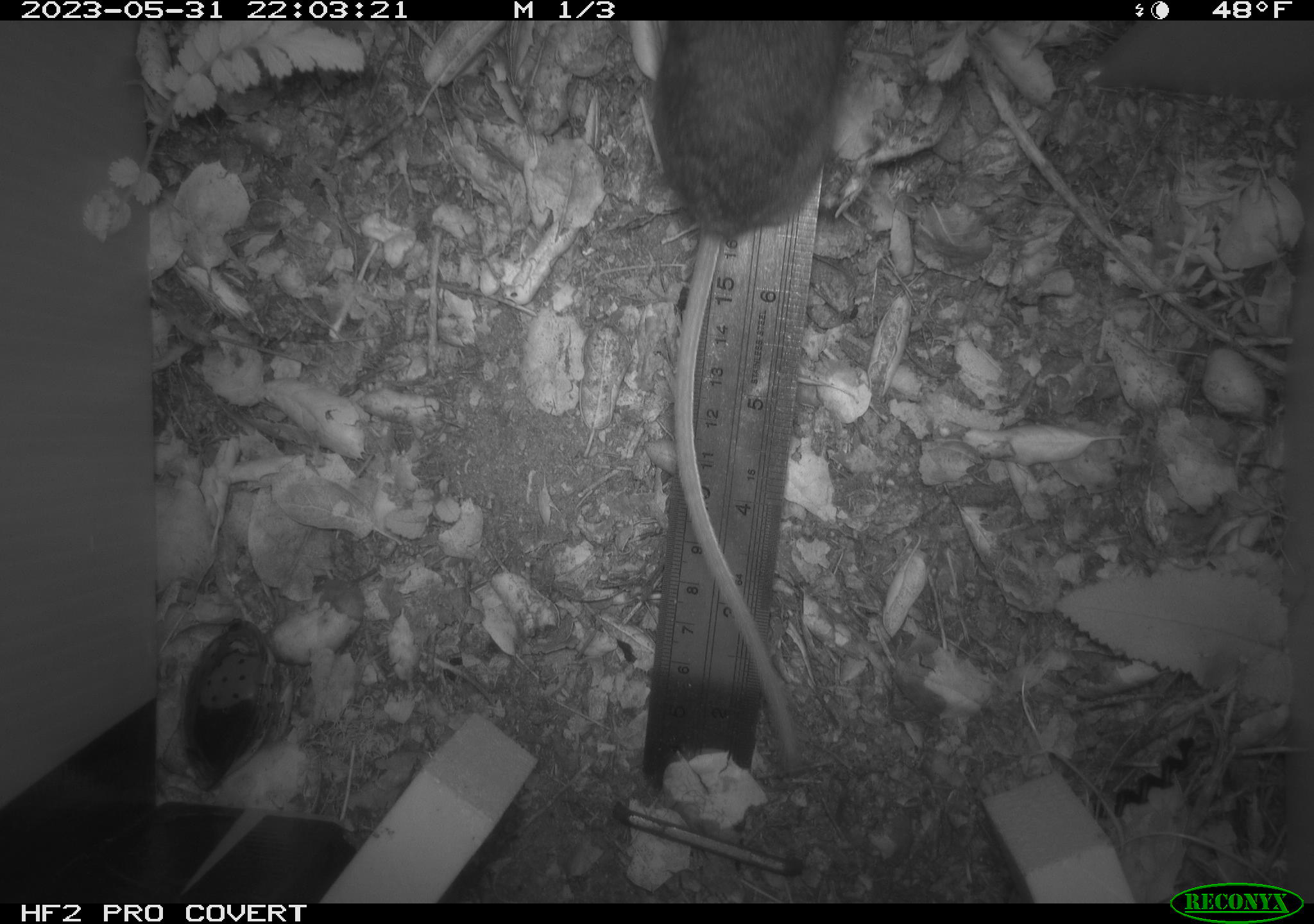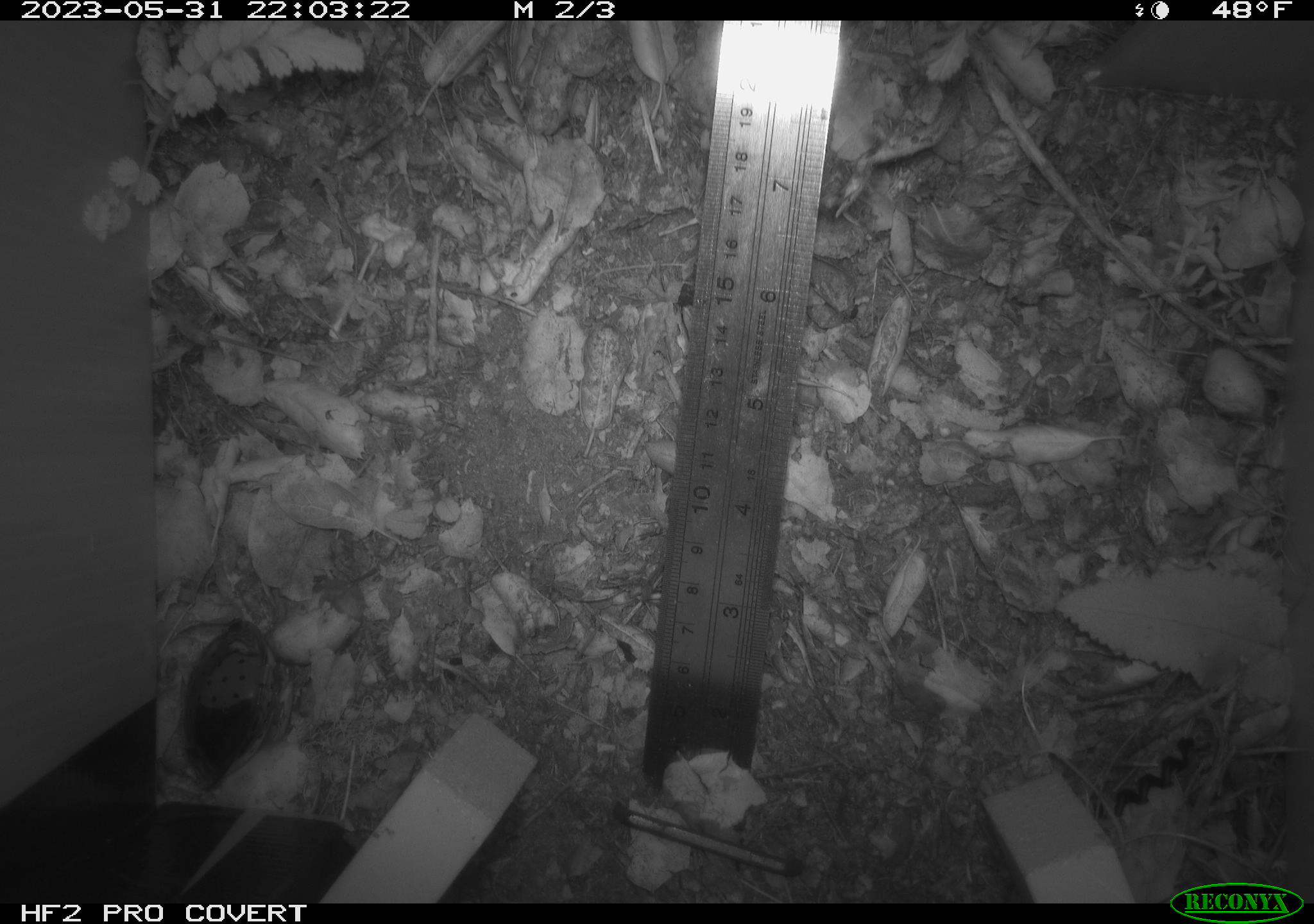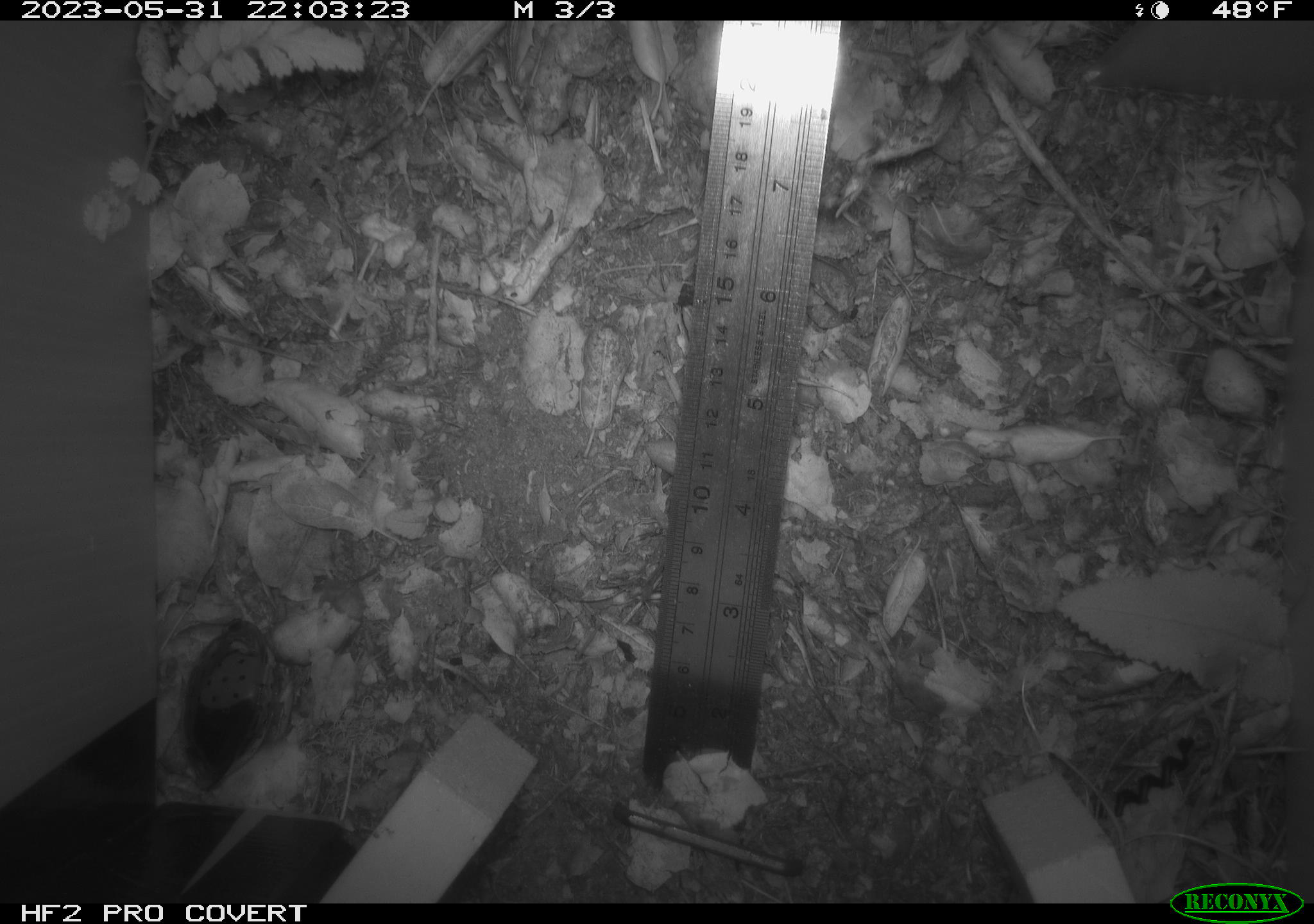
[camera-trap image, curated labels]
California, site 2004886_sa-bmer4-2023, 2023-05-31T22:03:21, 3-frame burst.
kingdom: Animalia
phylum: Chordata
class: Mammalia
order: Rodentia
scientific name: Rodentia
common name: mouse species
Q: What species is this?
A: Mouse species (Rodentia).